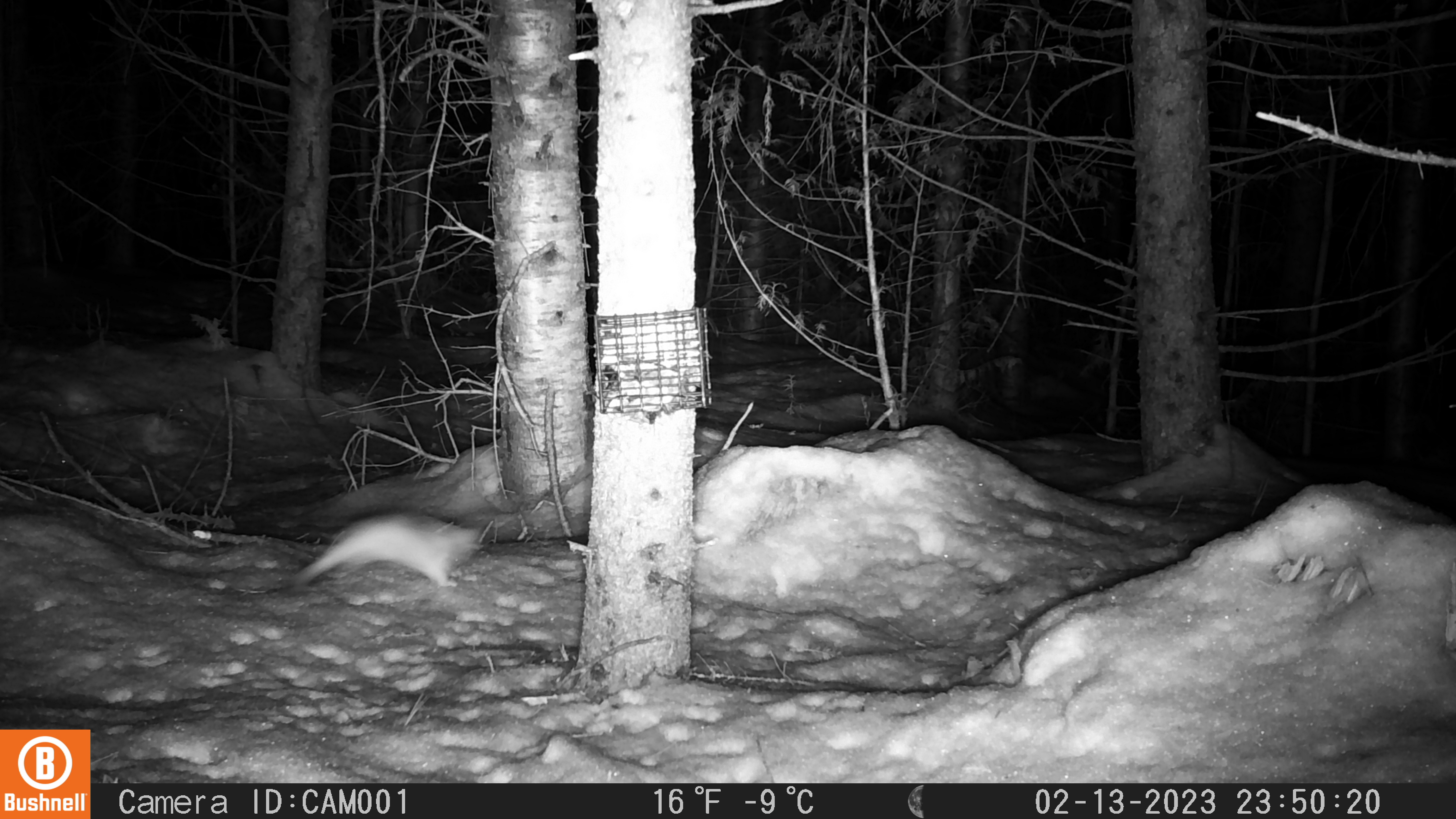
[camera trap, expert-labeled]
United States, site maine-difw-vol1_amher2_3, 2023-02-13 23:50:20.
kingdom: Animalia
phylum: Chordata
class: Mammalia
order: Carnivora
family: Mustelidae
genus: Mustela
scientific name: Mustela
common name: weasel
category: weasel sp.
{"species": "weasel sp. (weasel) (Mustela)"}